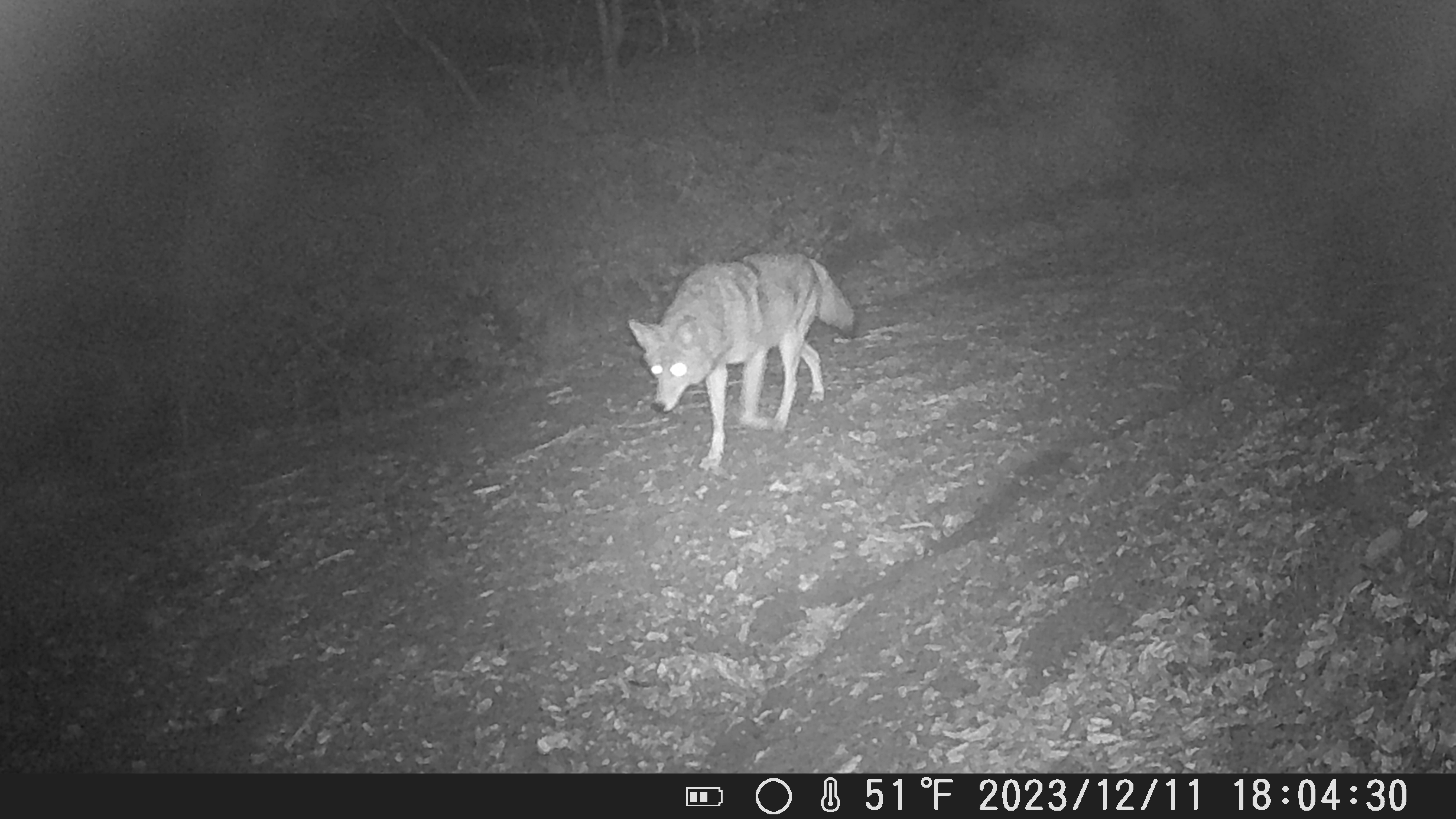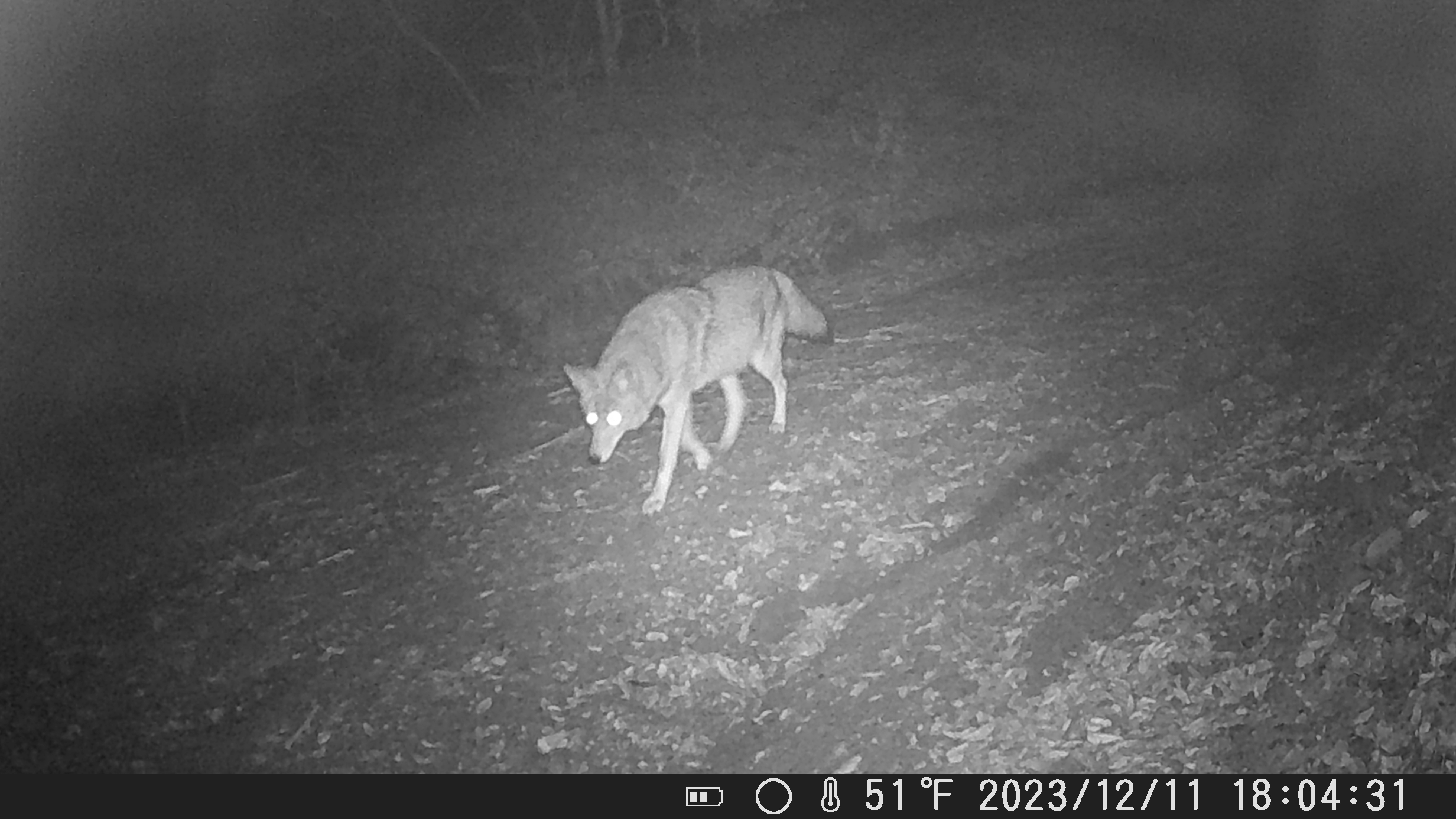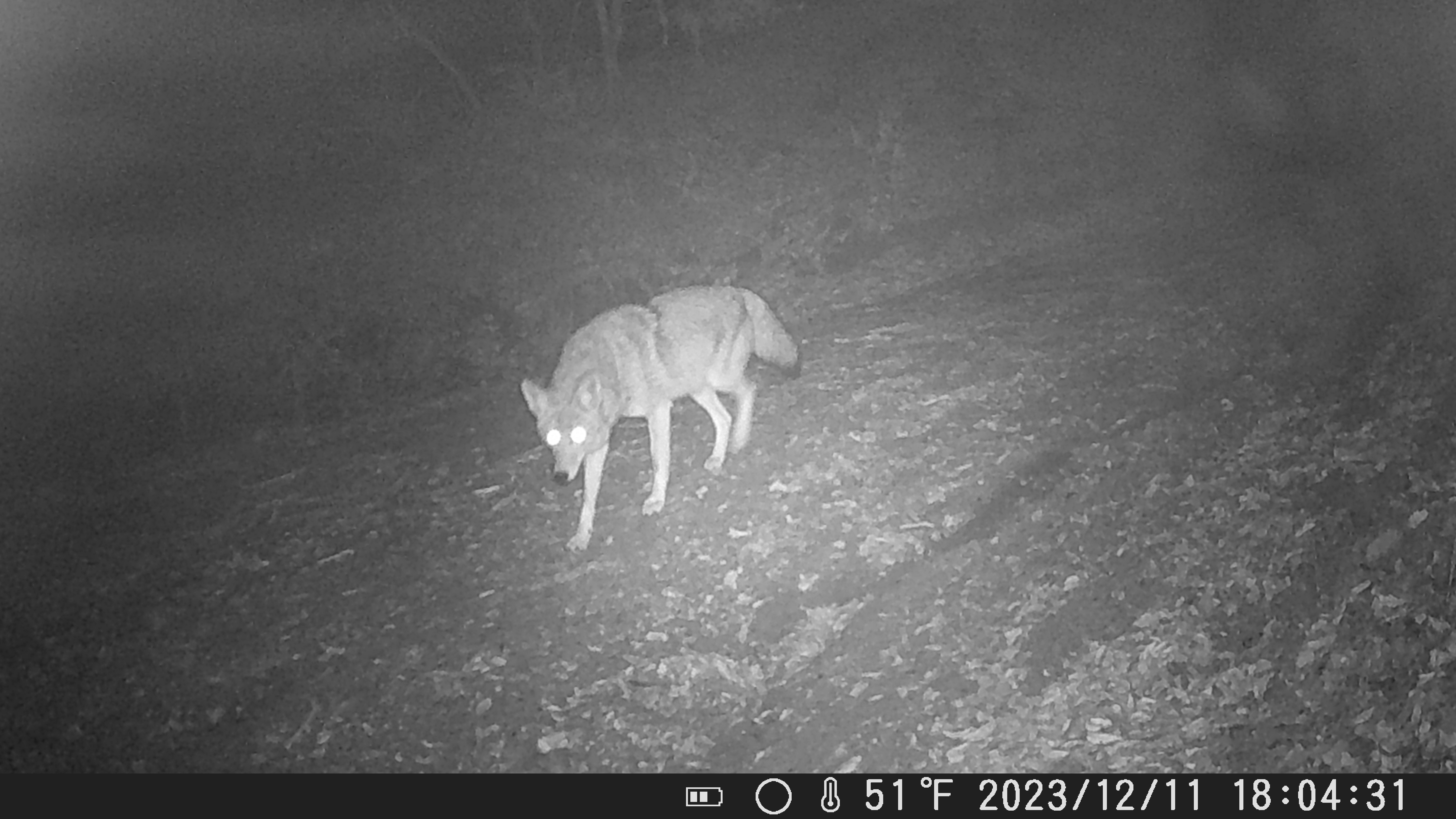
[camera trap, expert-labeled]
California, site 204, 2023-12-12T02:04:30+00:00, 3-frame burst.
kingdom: Animalia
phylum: Chordata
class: Mammalia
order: Carnivora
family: Canidae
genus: Canis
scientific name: Canis latrans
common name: coyote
Coyote (Canis latrans).